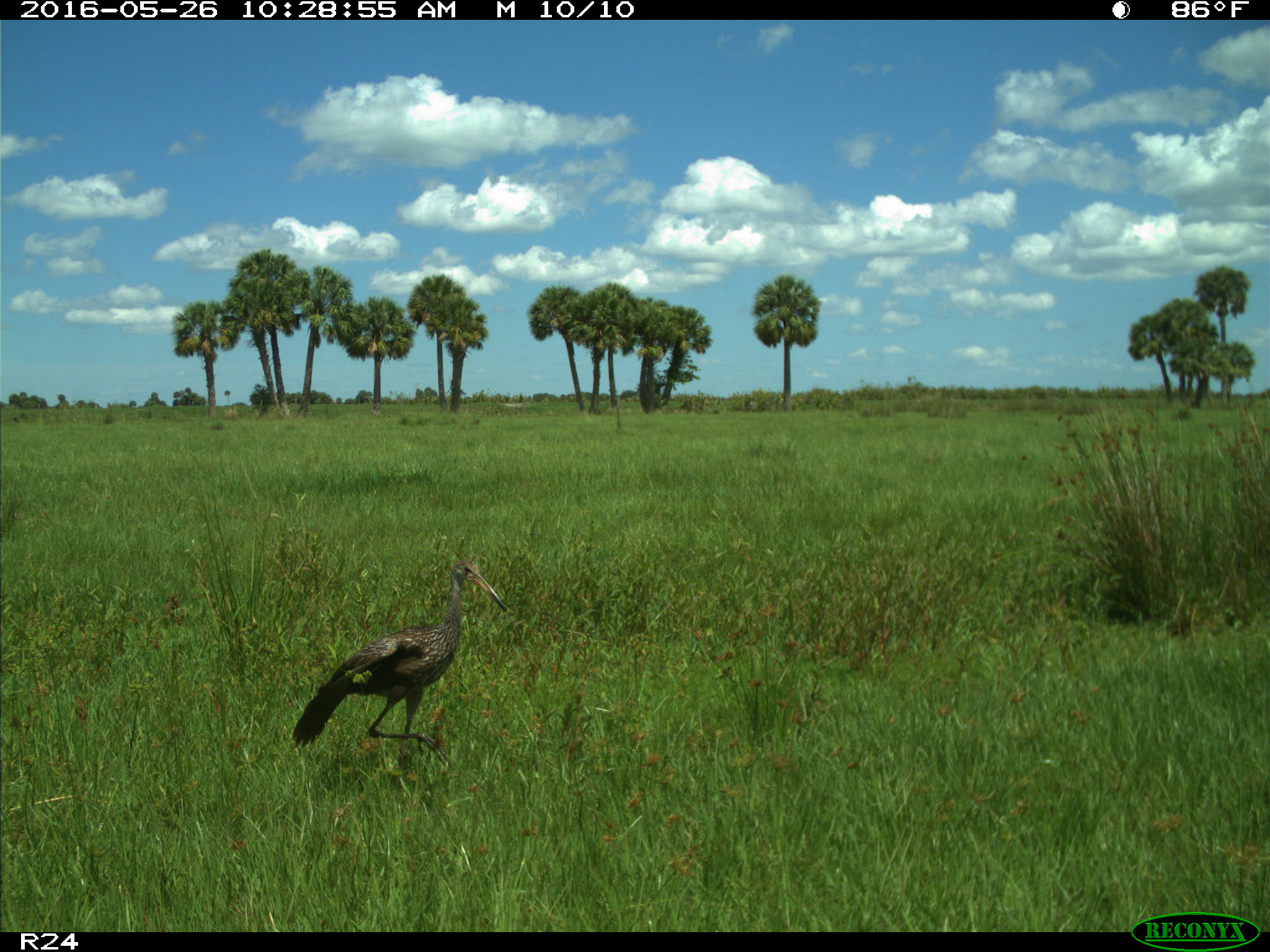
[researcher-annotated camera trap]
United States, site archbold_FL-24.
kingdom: Animalia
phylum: Chordata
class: Aves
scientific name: Aves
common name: birds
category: unidentified bird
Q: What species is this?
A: Unidentified bird (birds) (Aves).